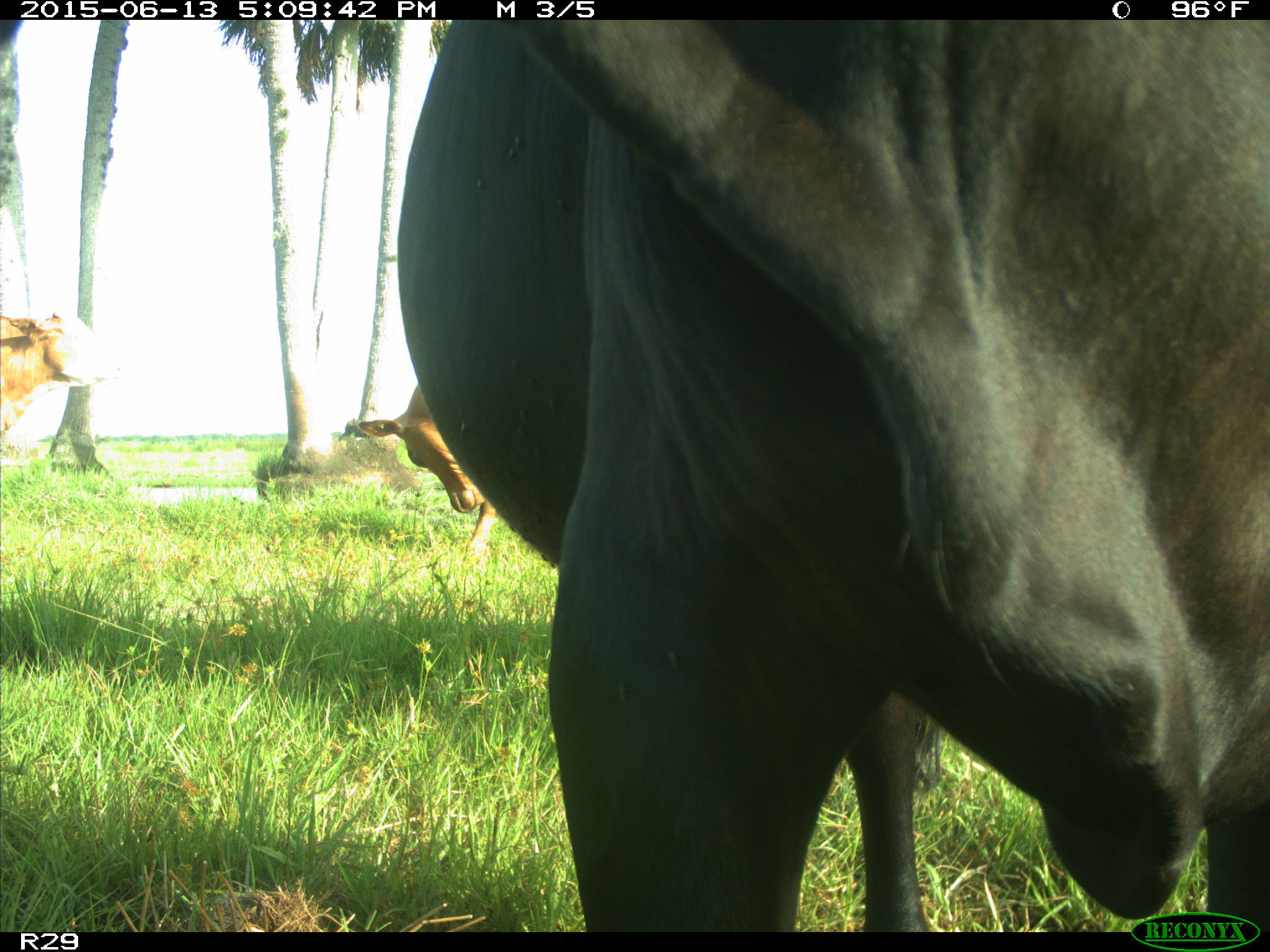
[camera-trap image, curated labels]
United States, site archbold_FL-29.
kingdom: Animalia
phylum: Chordata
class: Mammalia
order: Artiodactyla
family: Bovidae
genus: Bos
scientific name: Bos taurus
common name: domestic cow